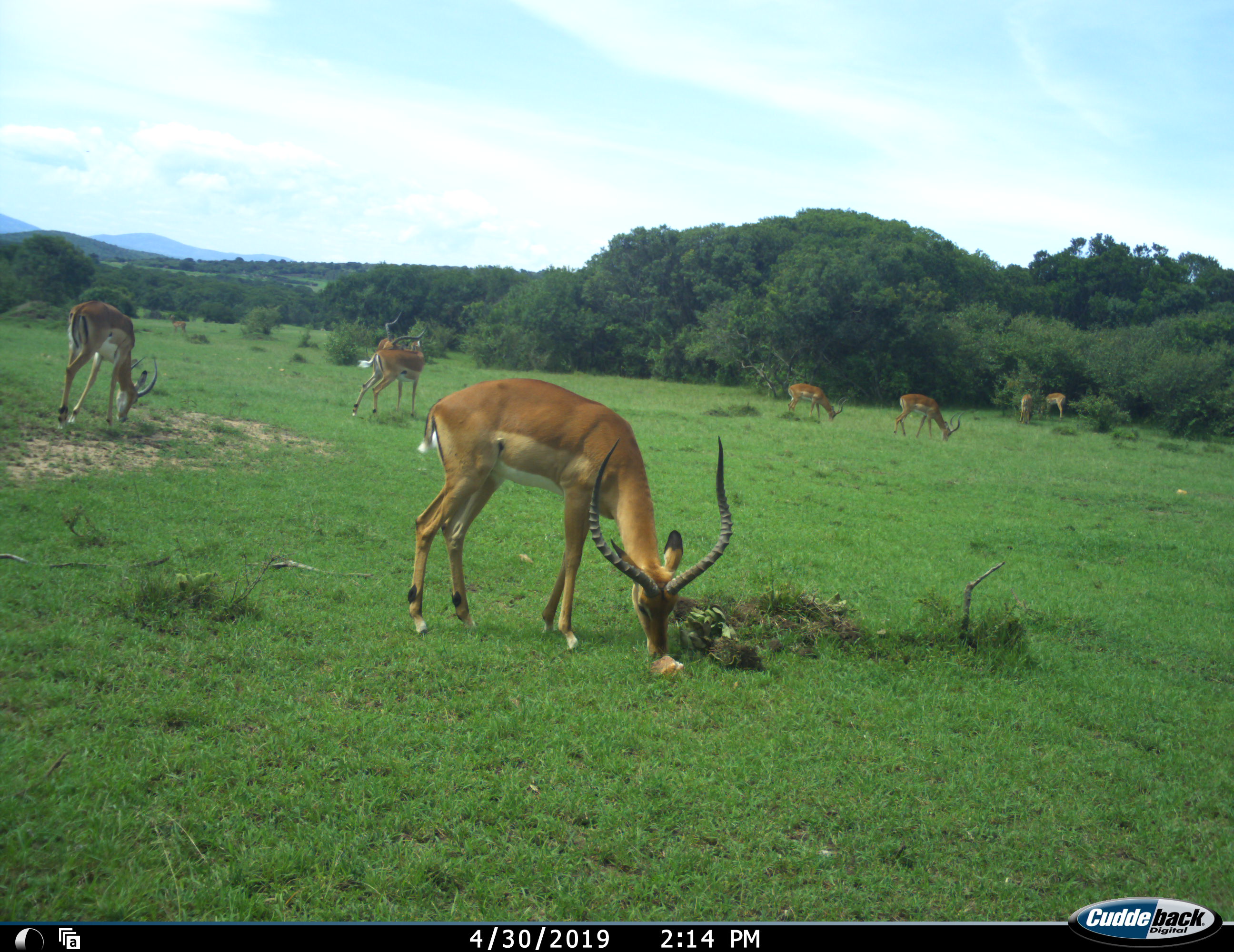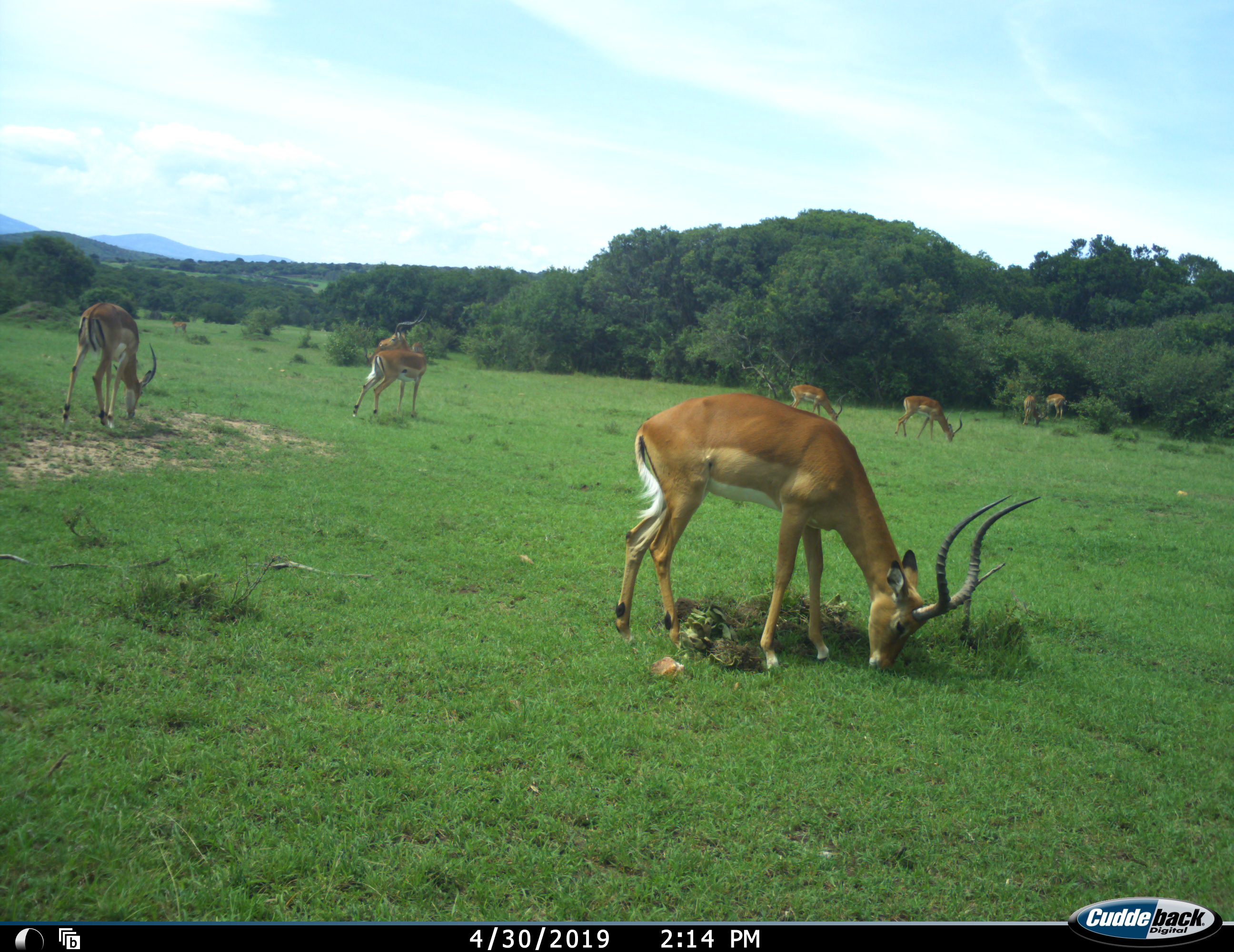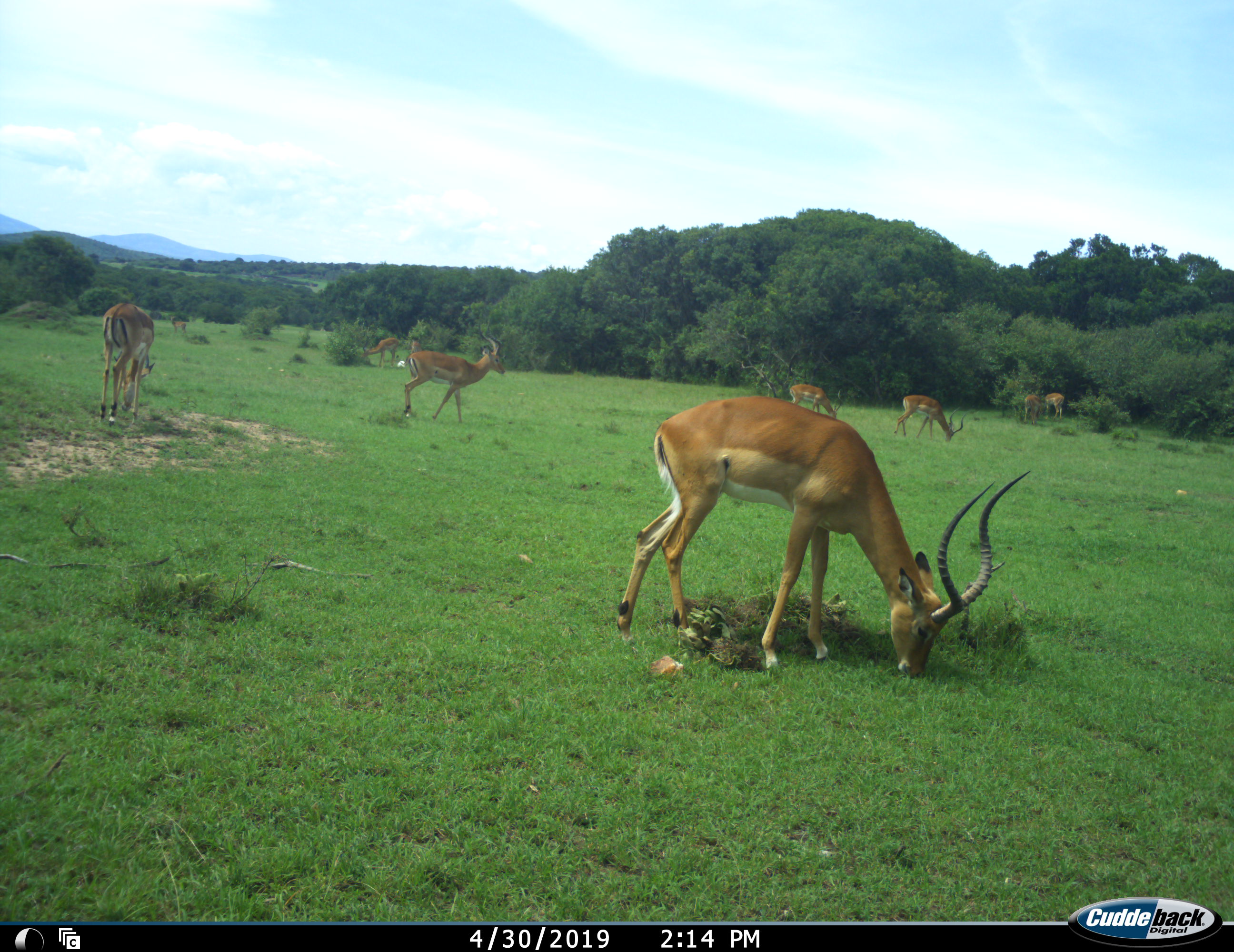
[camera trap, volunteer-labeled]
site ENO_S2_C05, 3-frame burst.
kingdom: Animalia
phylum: Chordata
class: Mammalia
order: Artiodactyla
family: Bovidae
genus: Aepyceros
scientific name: Aepyceros melampus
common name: impala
Impala (Aepyceros melampus), count 9. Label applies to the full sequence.